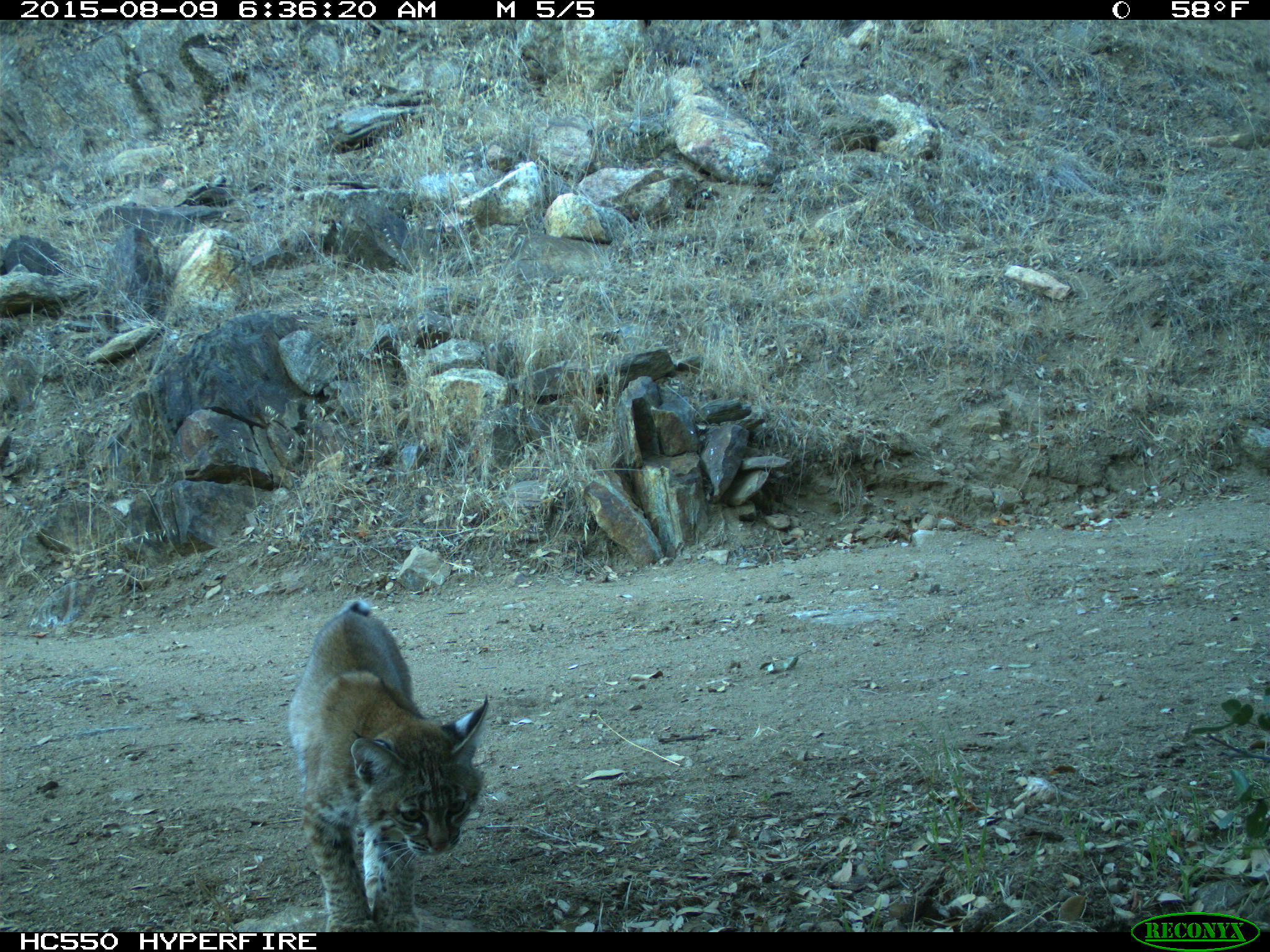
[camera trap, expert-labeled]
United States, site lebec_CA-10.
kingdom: Animalia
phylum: Chordata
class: Mammalia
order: Carnivora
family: Felidae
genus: Lynx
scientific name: Lynx rufus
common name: bobcat